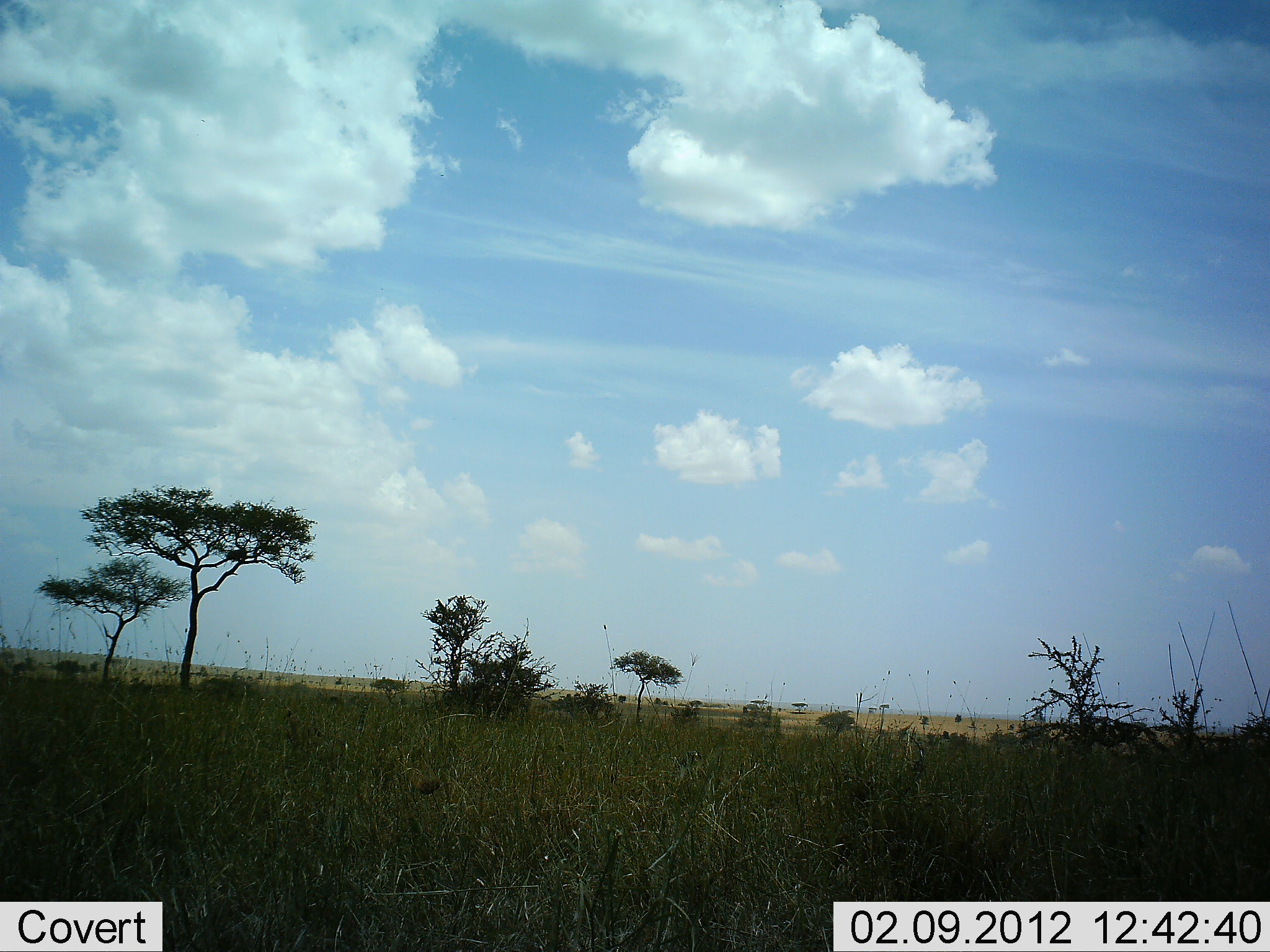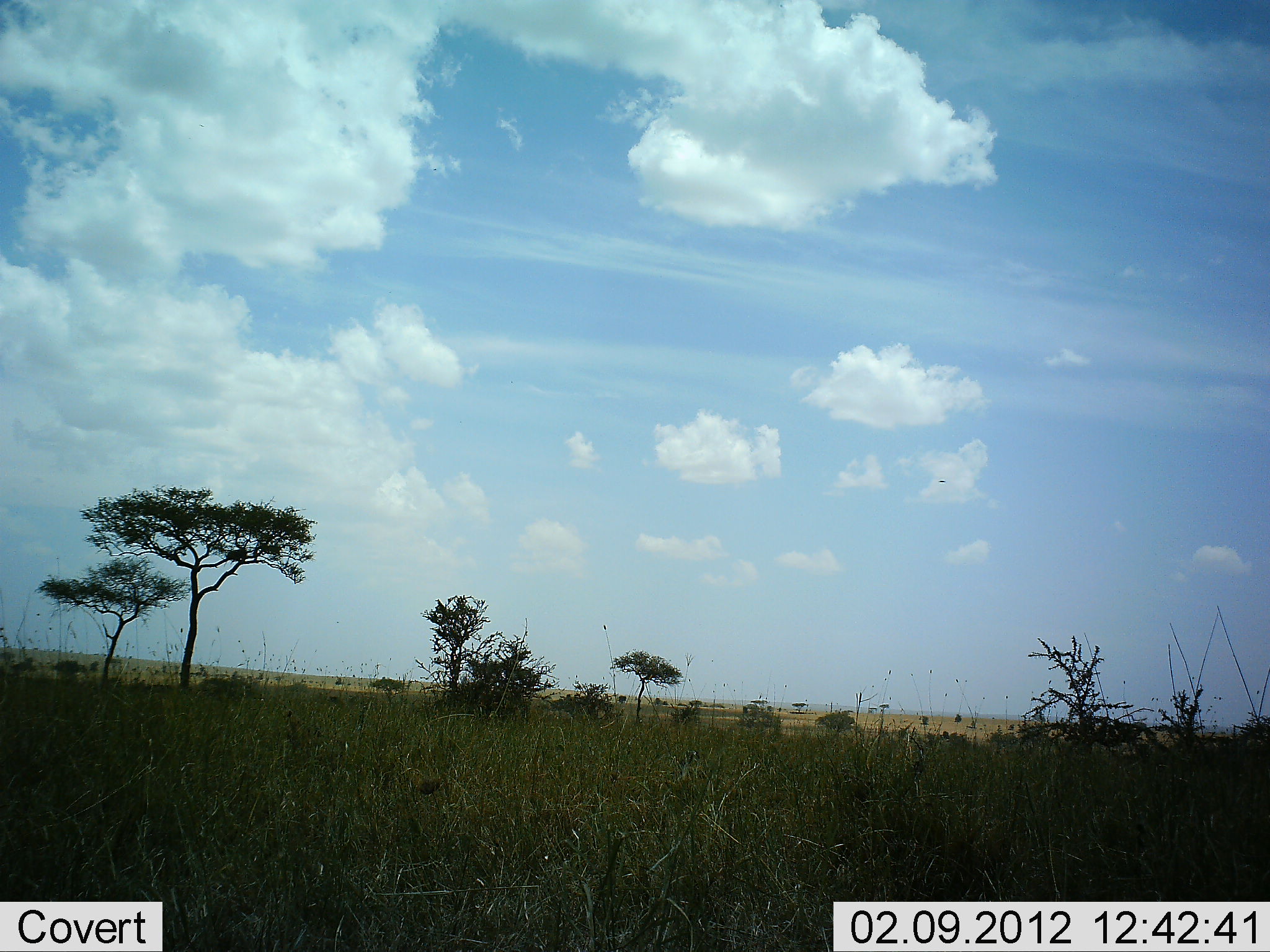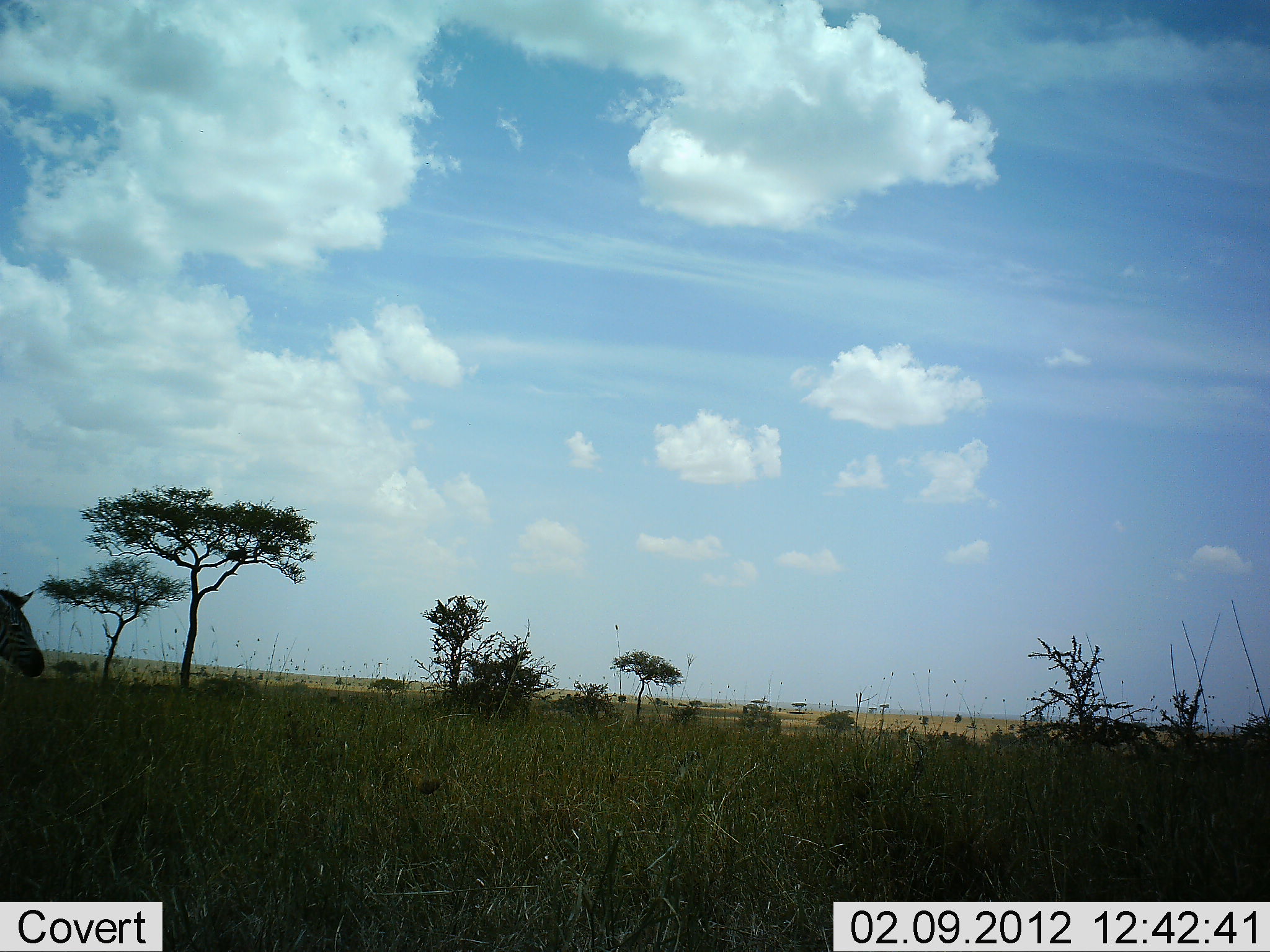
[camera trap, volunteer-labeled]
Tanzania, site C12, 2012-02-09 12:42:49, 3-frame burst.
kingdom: Animalia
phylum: Chordata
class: Mammalia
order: Perissodactyla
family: Equidae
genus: Equus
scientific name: Equus quagga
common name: plains zebra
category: zebra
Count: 1.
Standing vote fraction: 10%.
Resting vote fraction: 0%.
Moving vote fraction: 90%.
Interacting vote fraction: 0%.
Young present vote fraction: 0%.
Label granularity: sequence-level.